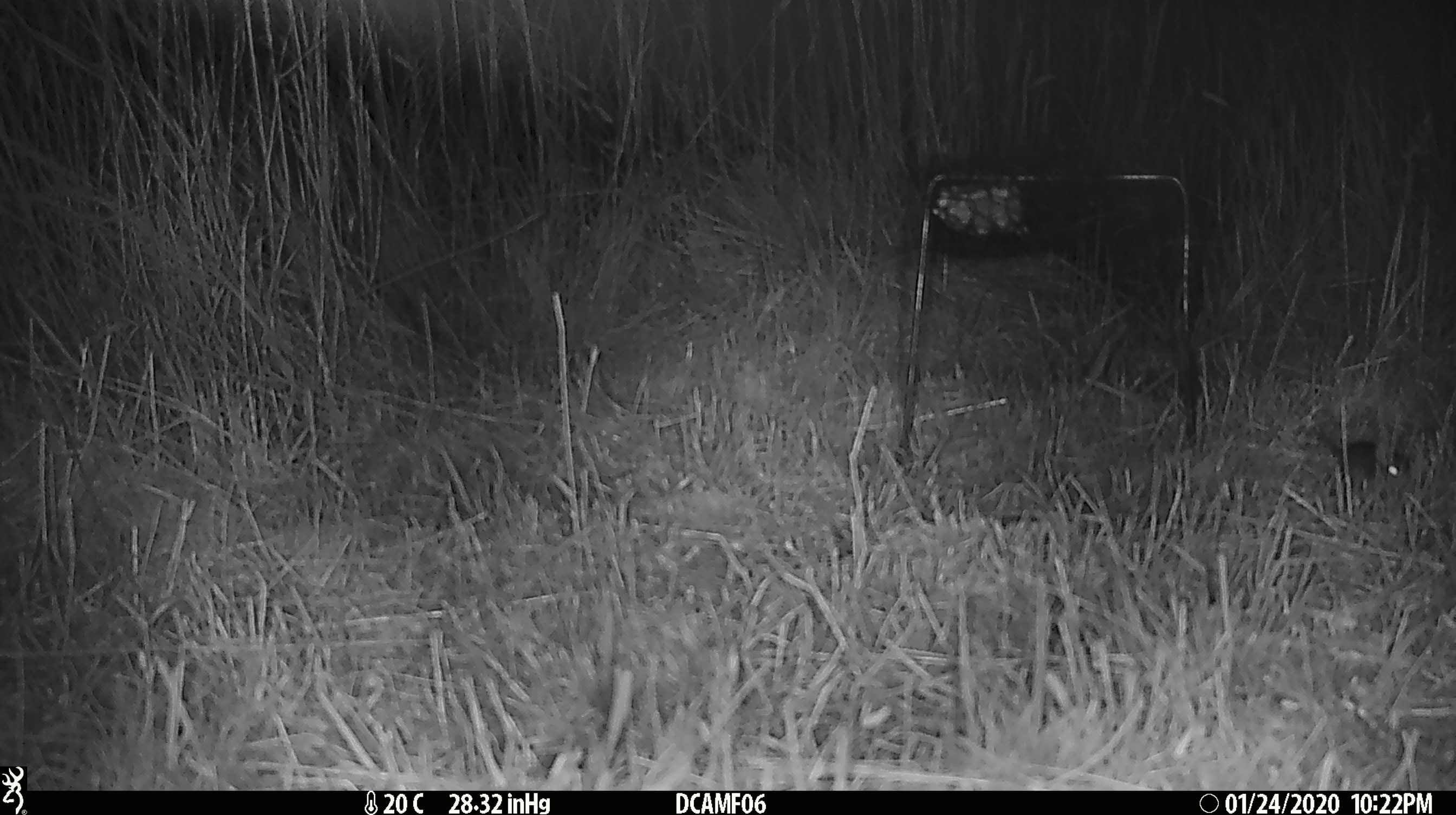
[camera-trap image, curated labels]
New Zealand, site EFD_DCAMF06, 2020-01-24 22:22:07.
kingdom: Animalia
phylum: Chordata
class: Mammalia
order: Rodentia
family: Muridae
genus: Mus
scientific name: Mus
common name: mouse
Mouse (Mus).